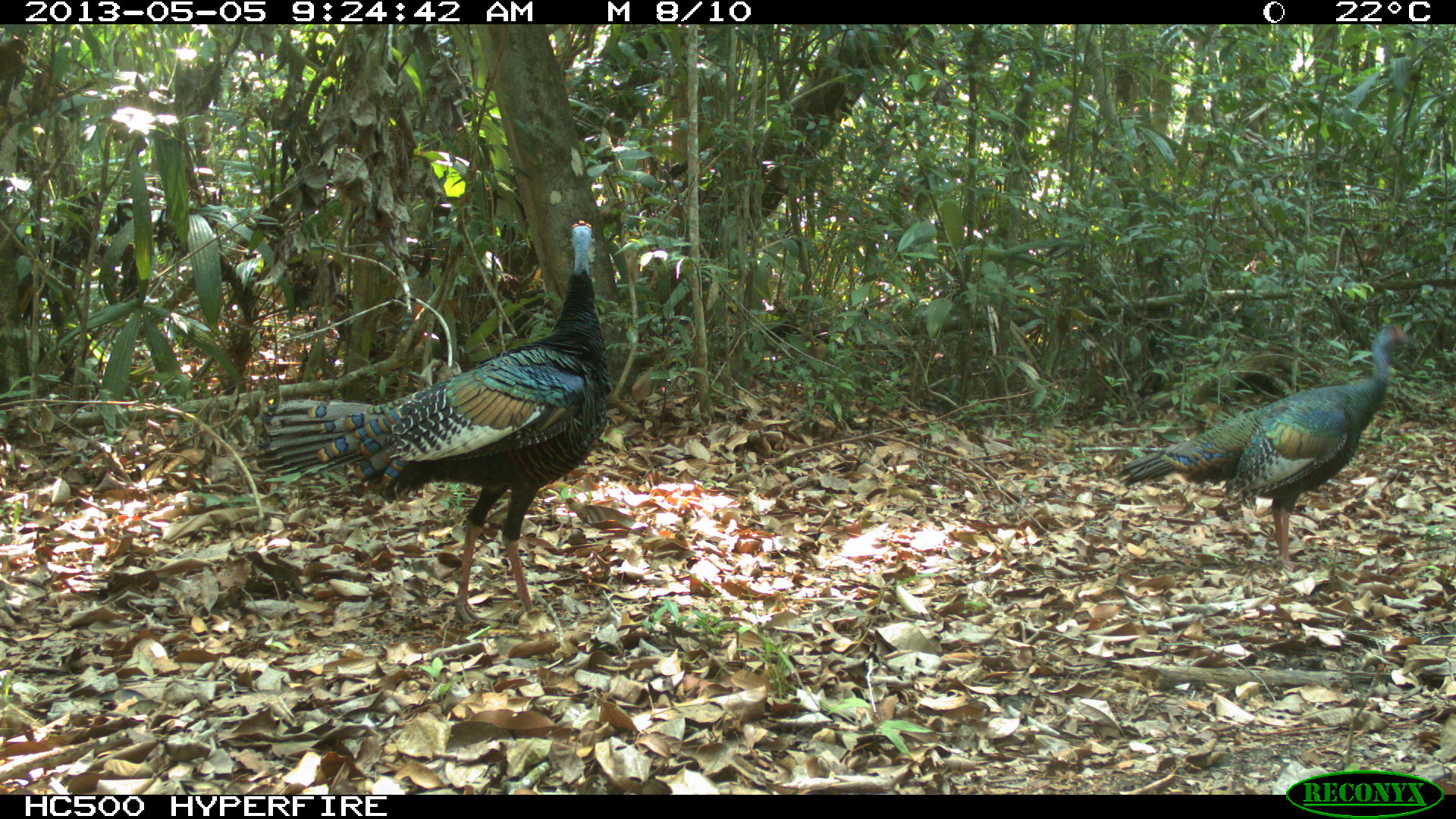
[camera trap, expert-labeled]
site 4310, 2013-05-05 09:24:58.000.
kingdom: Animalia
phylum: Chordata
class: Aves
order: Galliformes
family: Phasianidae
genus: Meleagris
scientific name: Meleagris ocellata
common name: ocellated turkey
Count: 2.